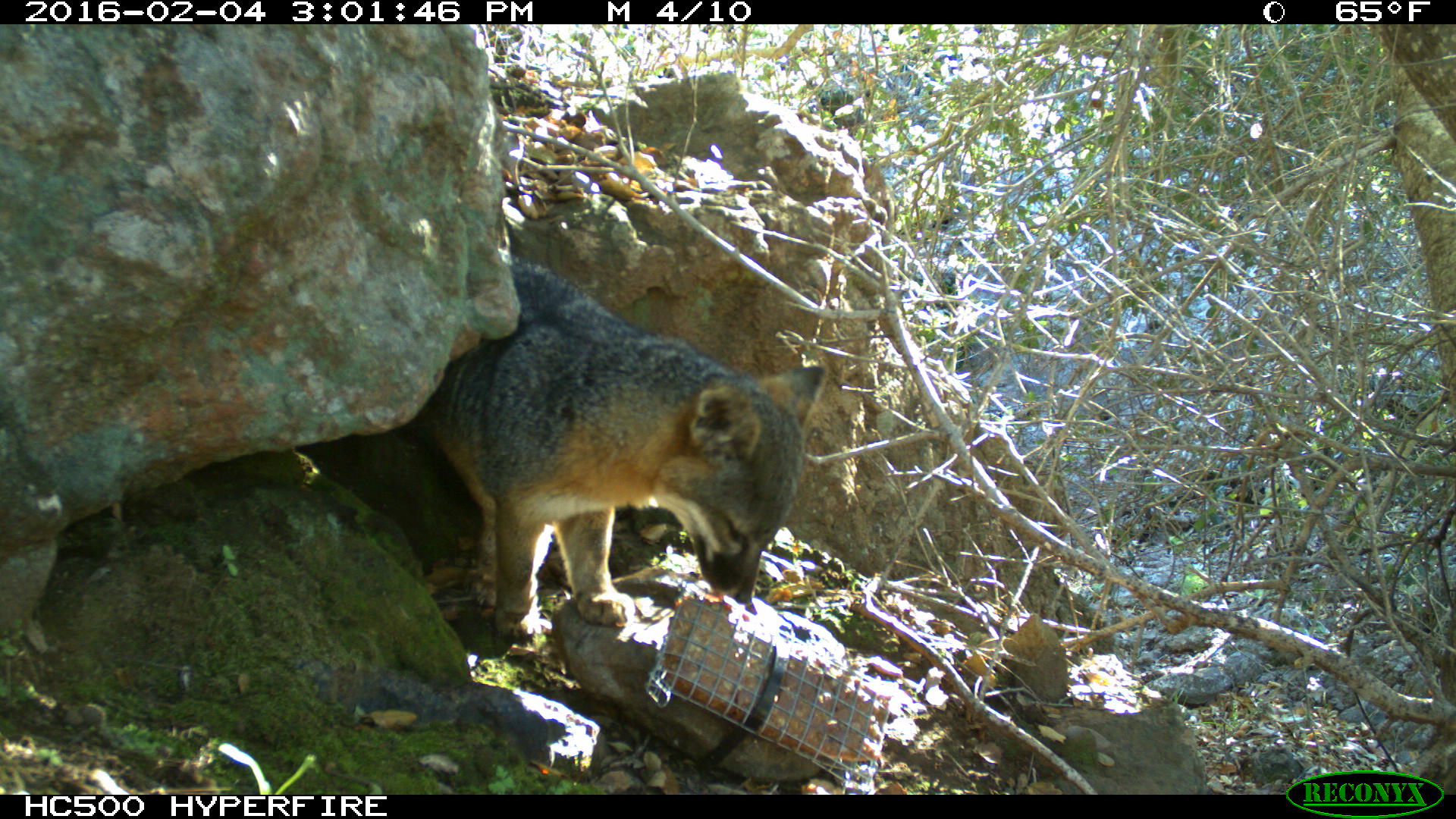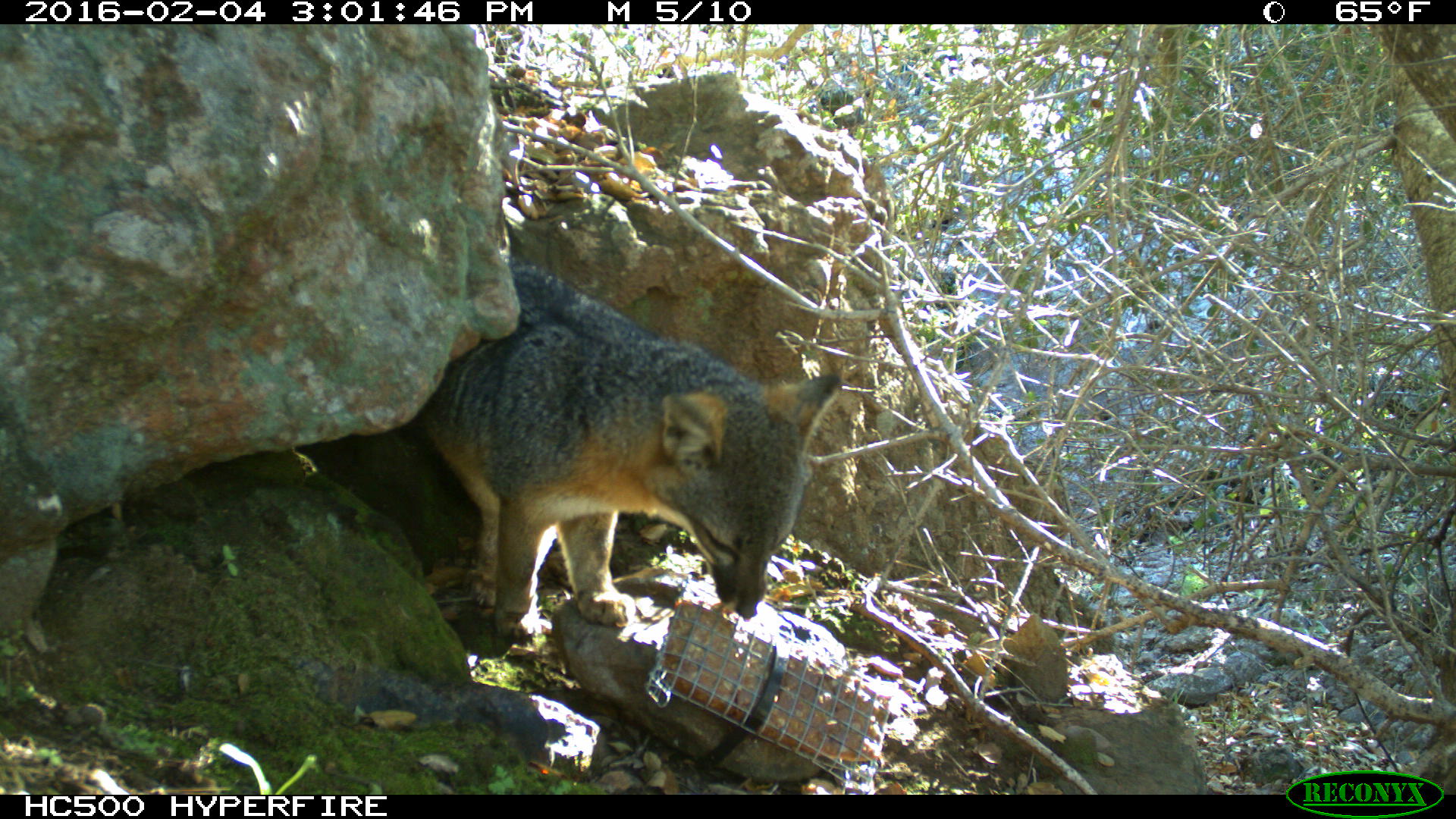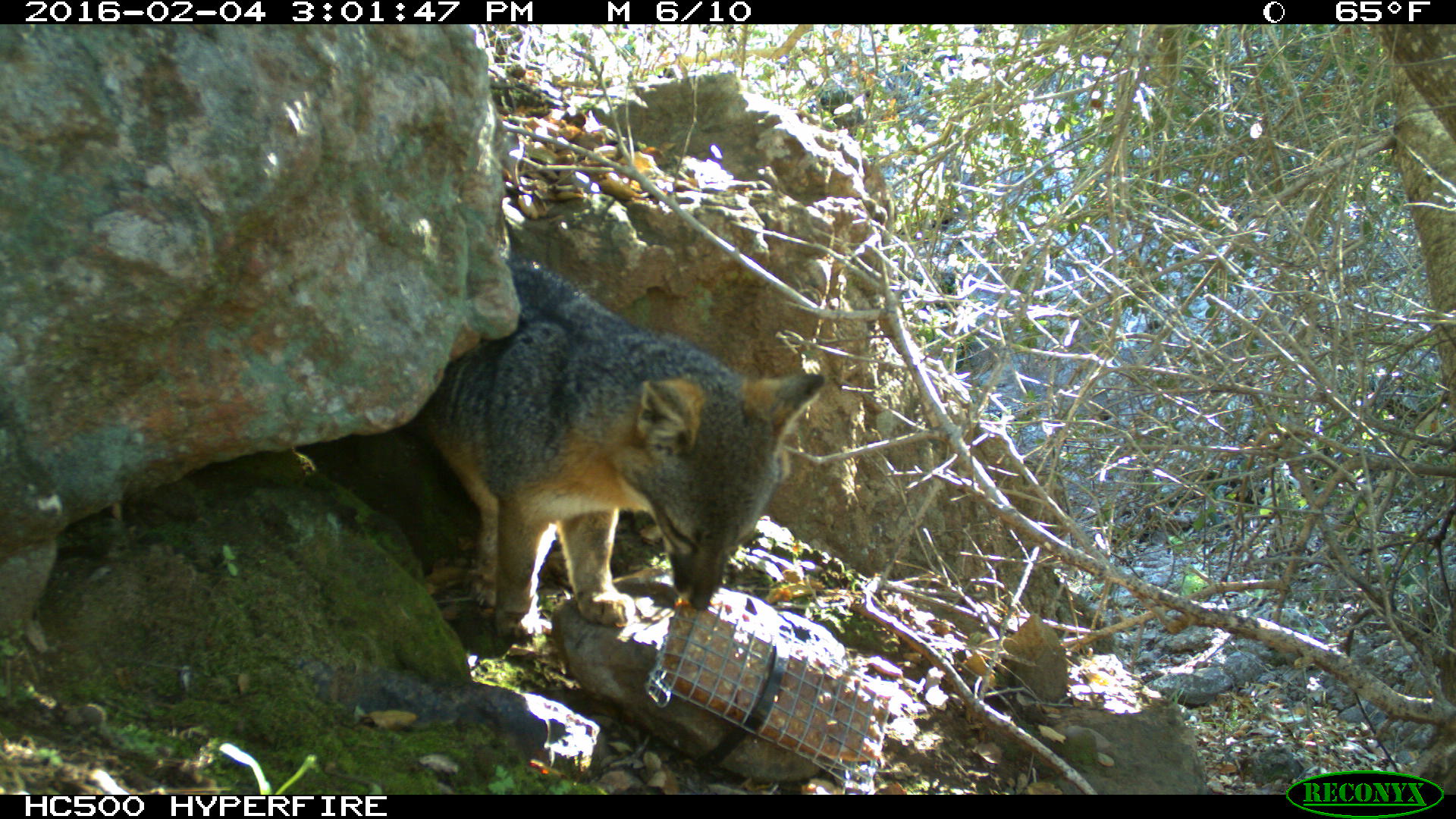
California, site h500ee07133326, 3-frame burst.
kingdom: Animalia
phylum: Chordata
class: Mammalia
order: Carnivora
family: Canidae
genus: Urocyon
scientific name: Urocyon littoralis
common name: island fox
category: fox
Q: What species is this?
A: Fox (island fox) (Urocyon littoralis).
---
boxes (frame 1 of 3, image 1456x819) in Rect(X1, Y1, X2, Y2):
fox: Rect(422, 256, 825, 648)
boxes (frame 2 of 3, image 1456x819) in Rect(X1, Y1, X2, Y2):
fox: Rect(419, 248, 844, 649)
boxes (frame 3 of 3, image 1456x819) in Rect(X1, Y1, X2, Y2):
fox: Rect(394, 253, 824, 642)